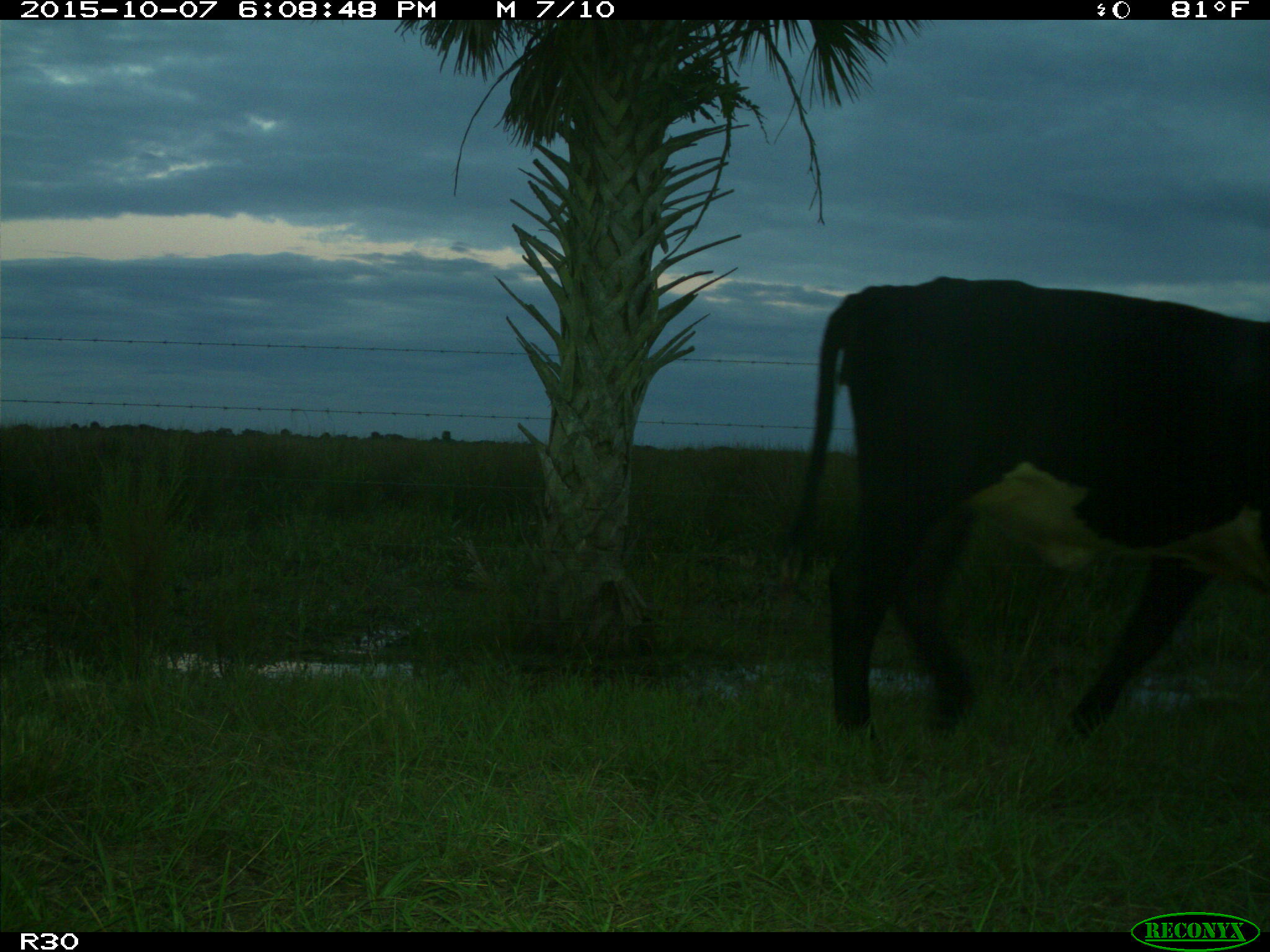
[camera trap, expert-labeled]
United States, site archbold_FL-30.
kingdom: Animalia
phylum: Chordata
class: Mammalia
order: Artiodactyla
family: Bovidae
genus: Bos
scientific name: Bos taurus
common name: domestic cow